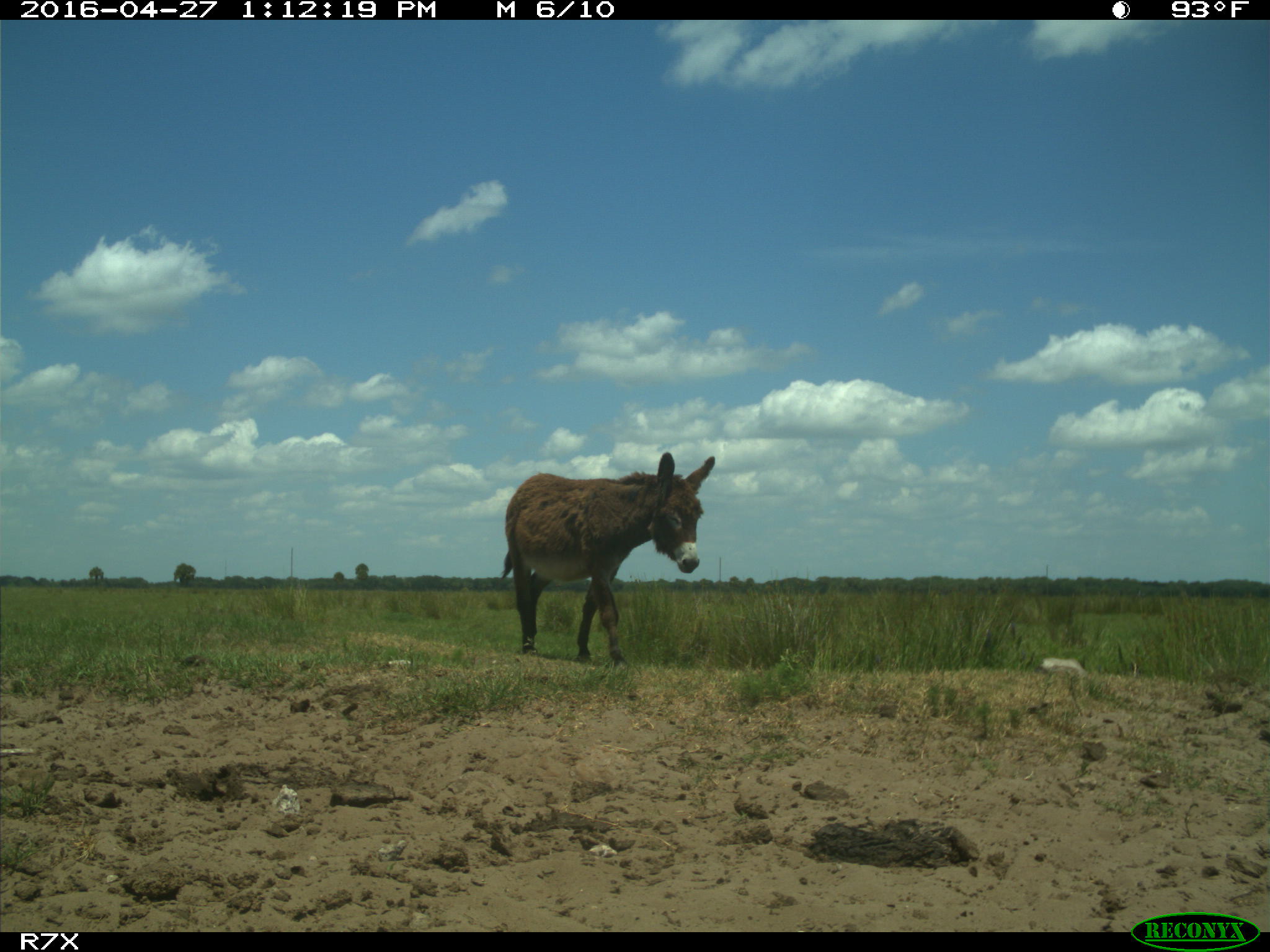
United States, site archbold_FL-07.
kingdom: Animalia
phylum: Chordata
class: Mammalia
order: Artiodactyla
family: Bovidae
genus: Bos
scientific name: Bos taurus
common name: domestic cow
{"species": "Bos taurus (domestic cow)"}